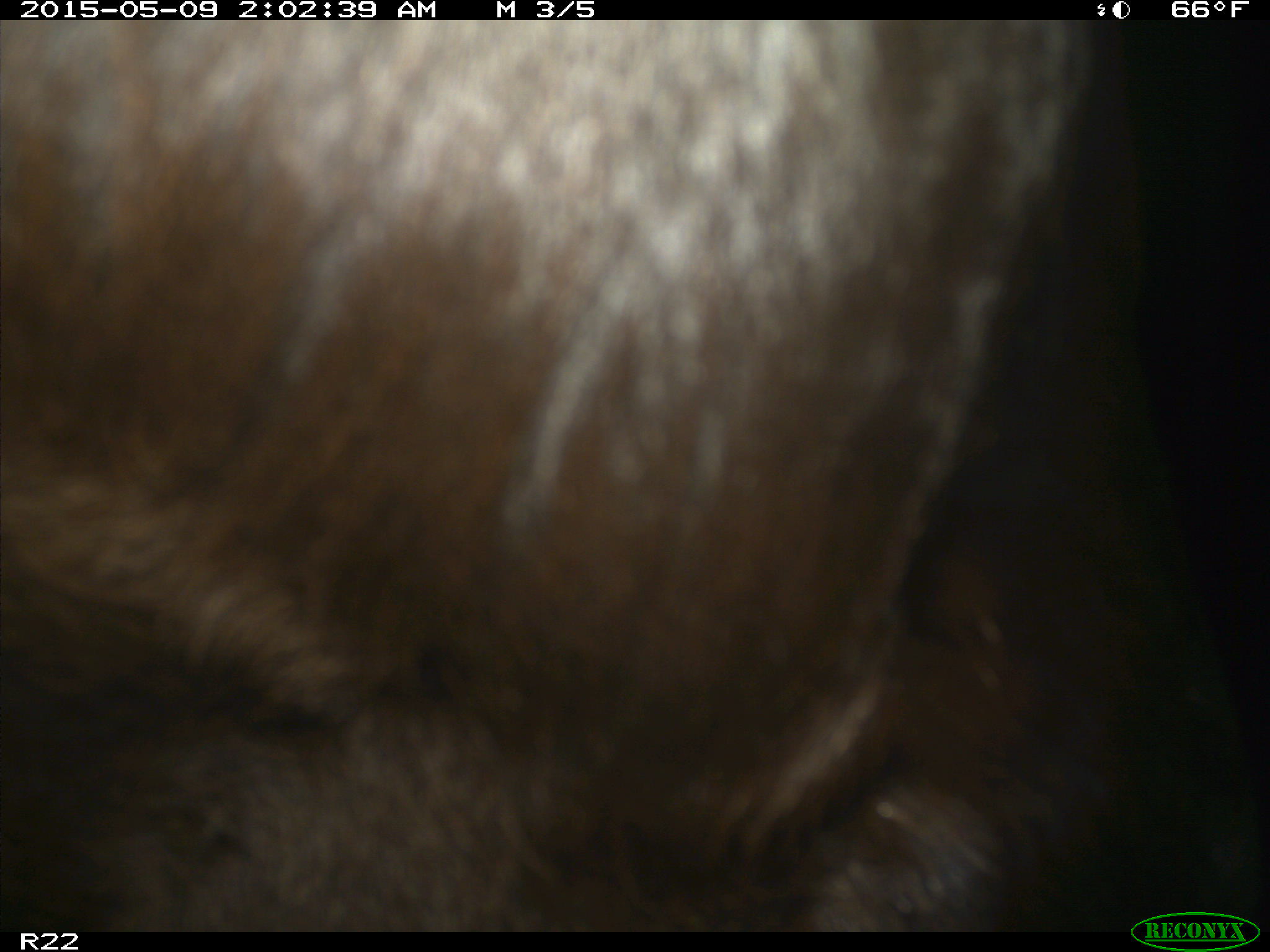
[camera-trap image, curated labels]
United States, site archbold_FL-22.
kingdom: Animalia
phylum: Chordata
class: Mammalia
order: Artiodactyla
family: Bovidae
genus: Bos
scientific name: Bos taurus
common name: domestic cow